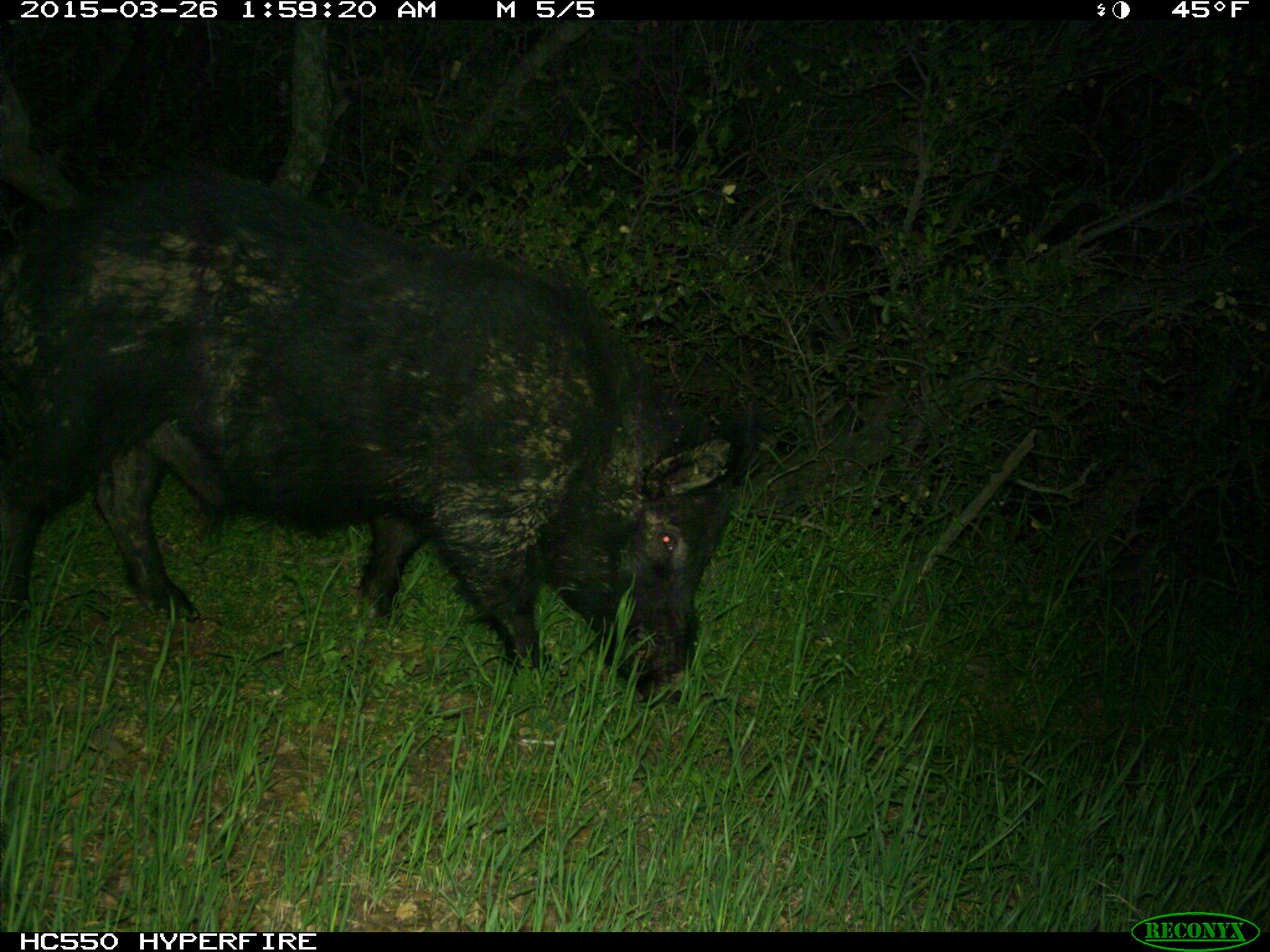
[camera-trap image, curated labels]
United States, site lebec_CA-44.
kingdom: Animalia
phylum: Chordata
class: Mammalia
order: Artiodactyla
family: Suidae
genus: Sus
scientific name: Sus scrofa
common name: wild boar